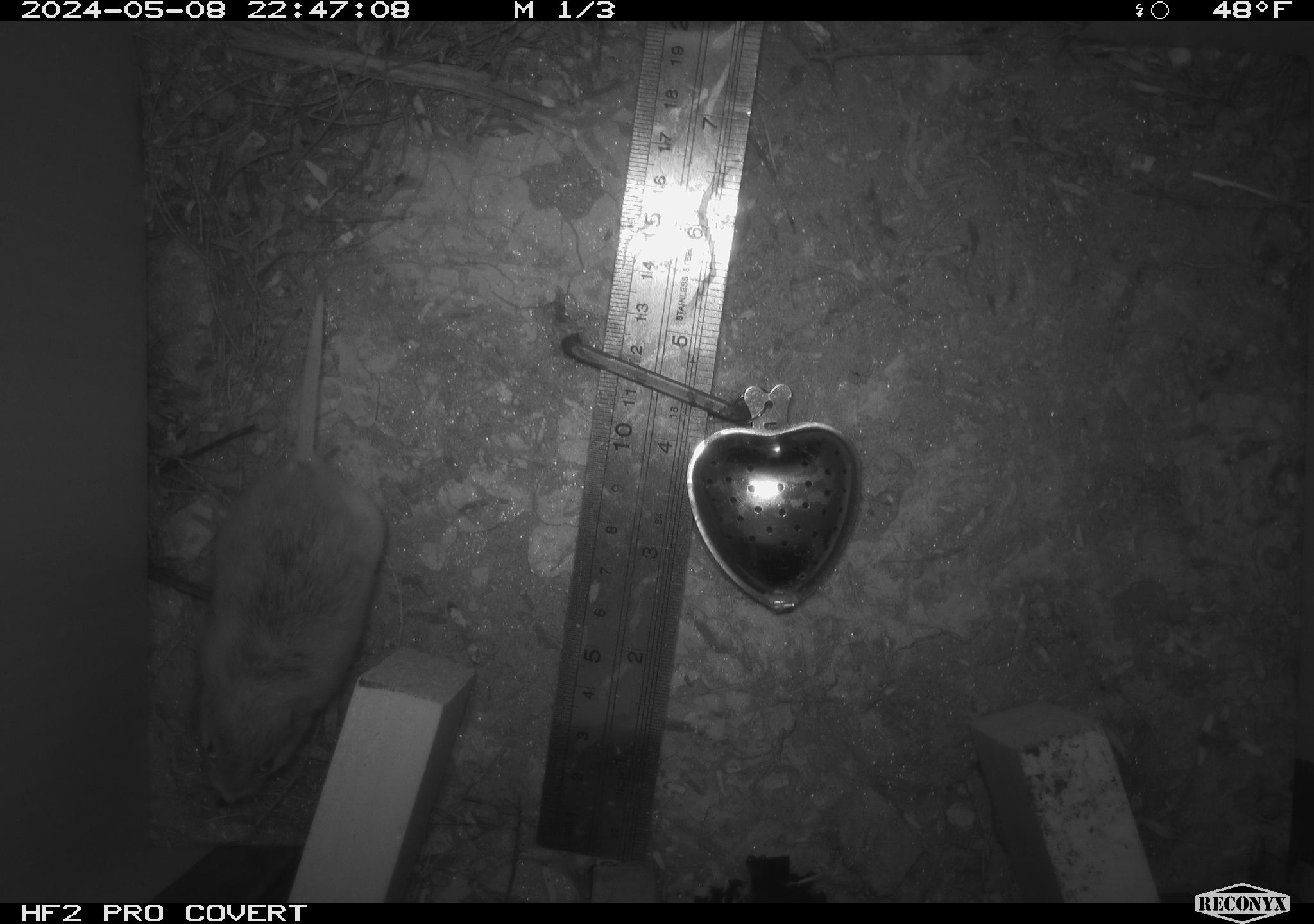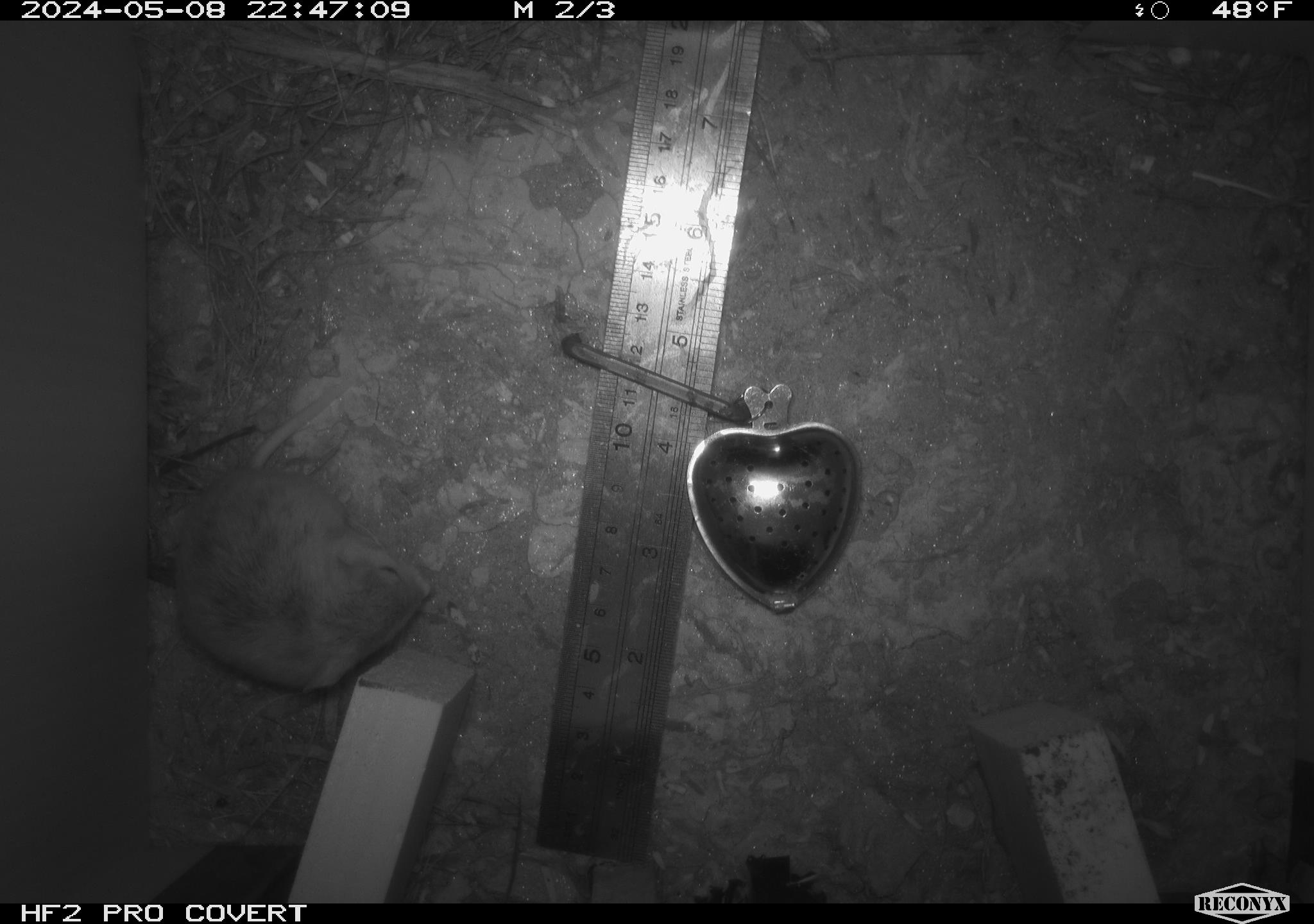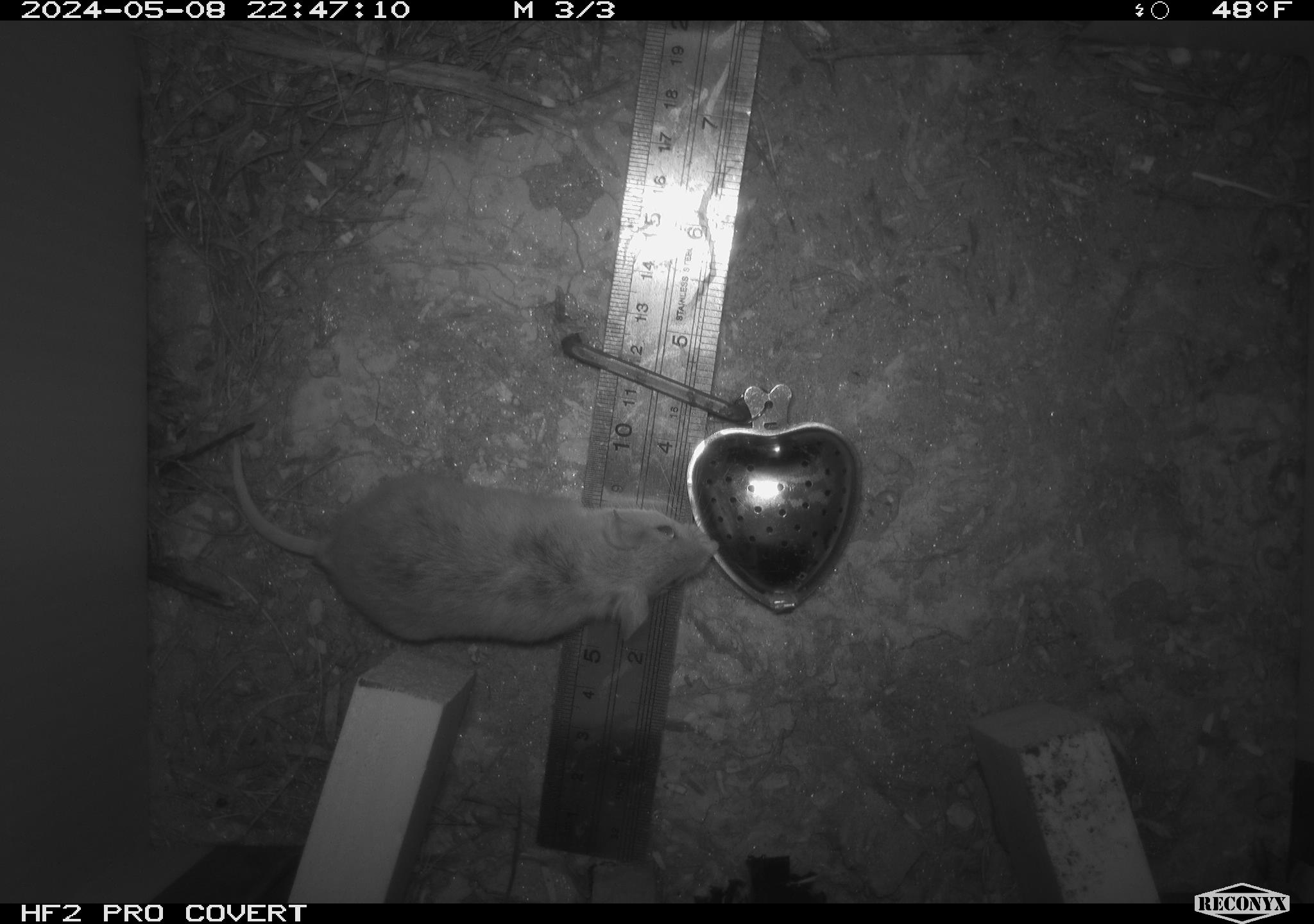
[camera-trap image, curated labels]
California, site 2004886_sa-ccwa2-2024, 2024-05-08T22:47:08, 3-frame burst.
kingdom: Animalia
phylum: Chordata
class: Mammalia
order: Rodentia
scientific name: Rodentia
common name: mouse species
Mouse species (Rodentia).